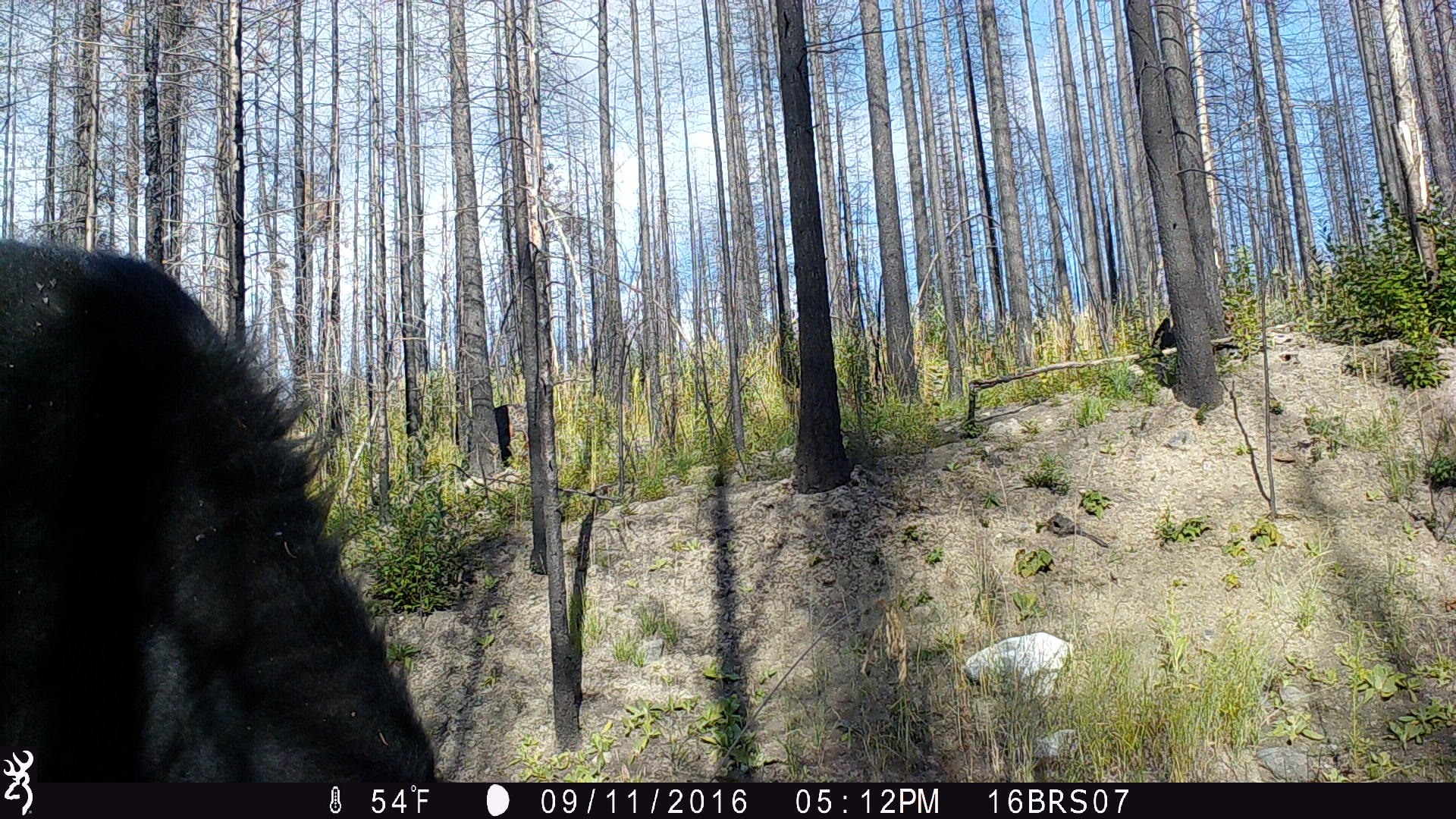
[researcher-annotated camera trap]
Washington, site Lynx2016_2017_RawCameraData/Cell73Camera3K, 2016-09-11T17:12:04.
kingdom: Animalia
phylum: Chordata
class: Mammalia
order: Artiodactyla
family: Bovidae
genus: Bos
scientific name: Bos taurus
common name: domestic cattle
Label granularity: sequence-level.